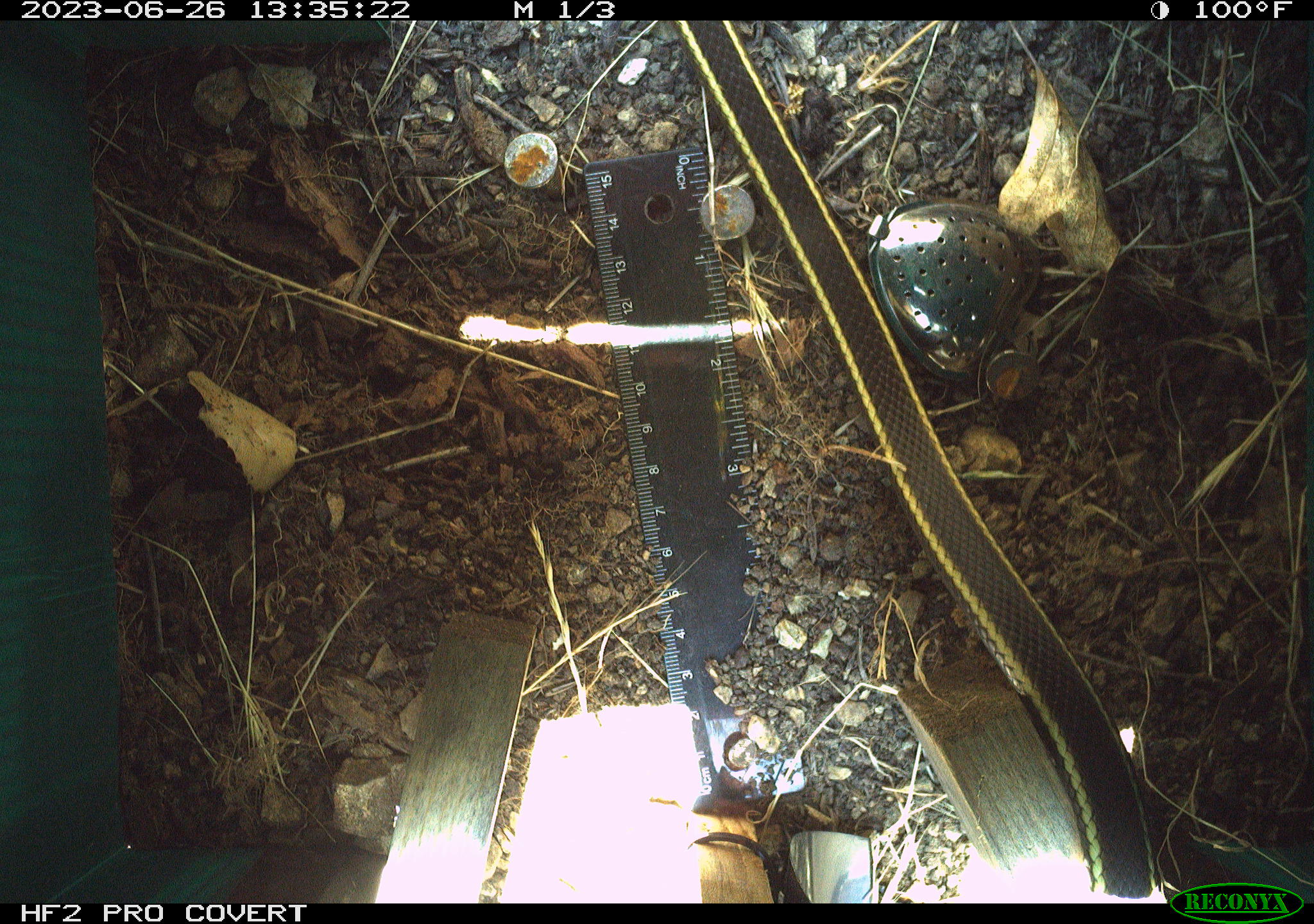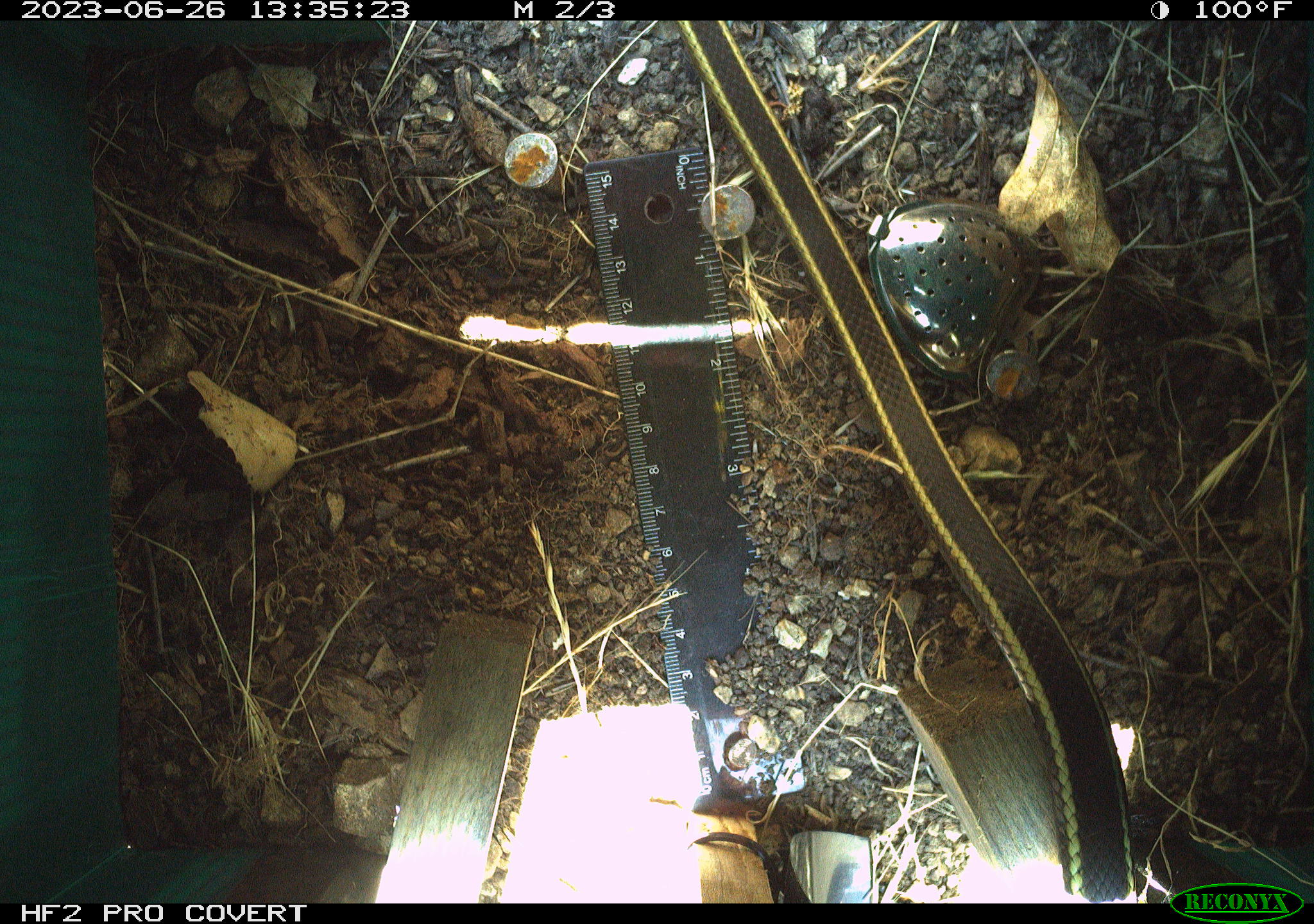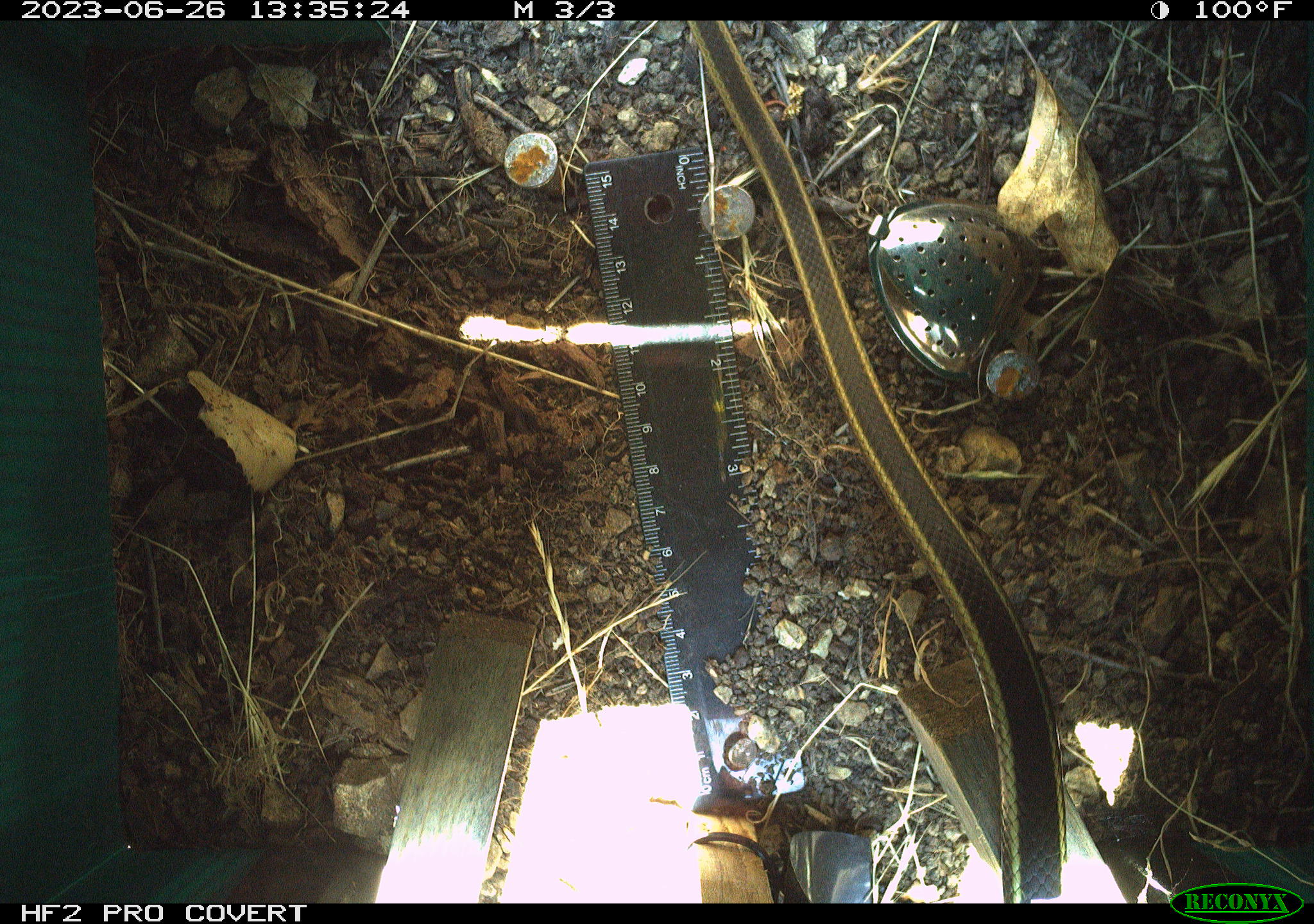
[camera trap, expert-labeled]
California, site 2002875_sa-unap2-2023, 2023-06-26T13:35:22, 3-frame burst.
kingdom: Animalia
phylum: Chordata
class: Reptilia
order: Squamata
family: Colubridae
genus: Masticophis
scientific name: Masticophis lateralis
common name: striped racer